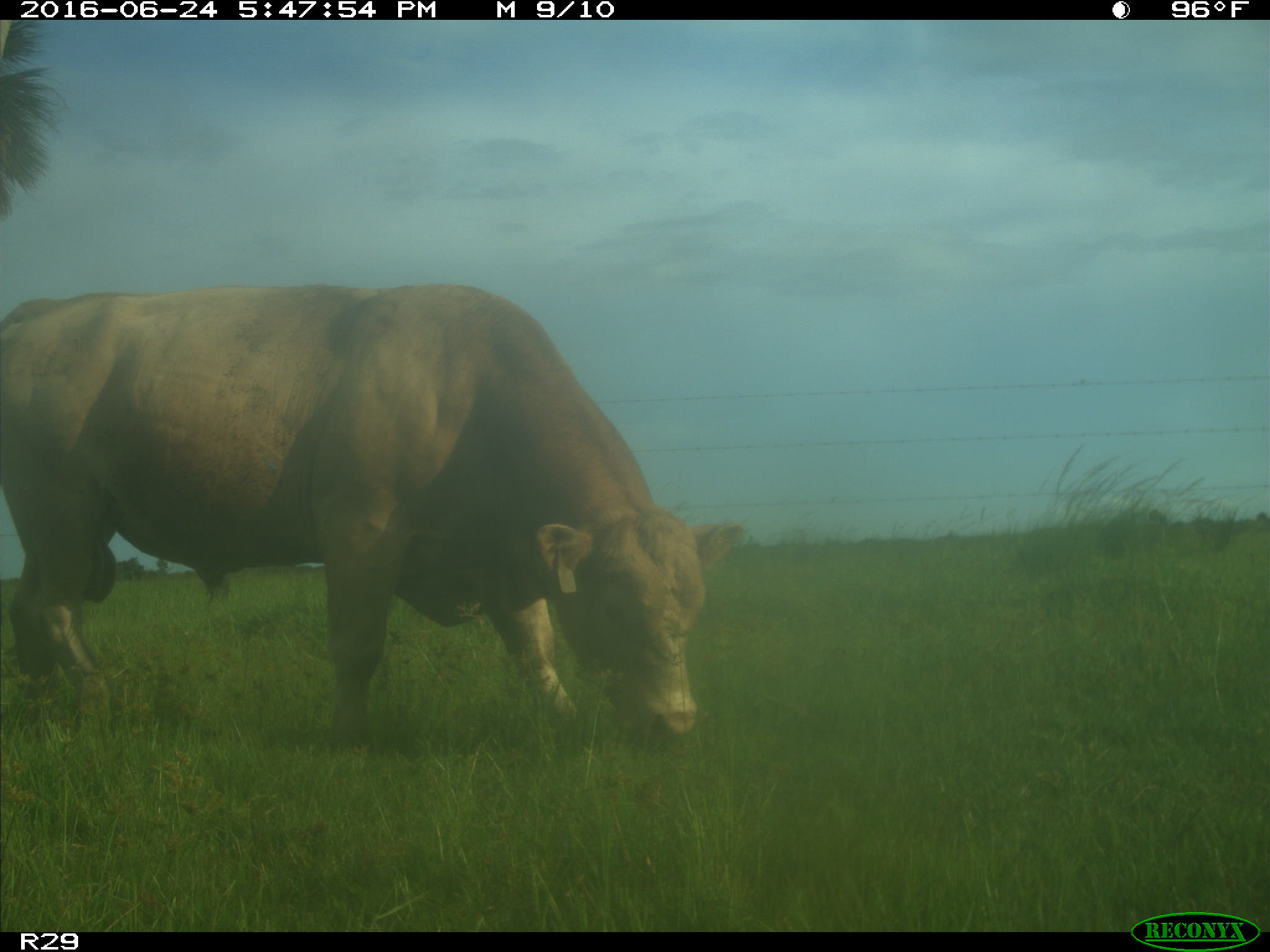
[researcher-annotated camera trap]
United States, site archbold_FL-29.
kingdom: Animalia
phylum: Chordata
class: Mammalia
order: Artiodactyla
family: Bovidae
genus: Bos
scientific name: Bos taurus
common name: domestic cow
Bos taurus (domestic cow).